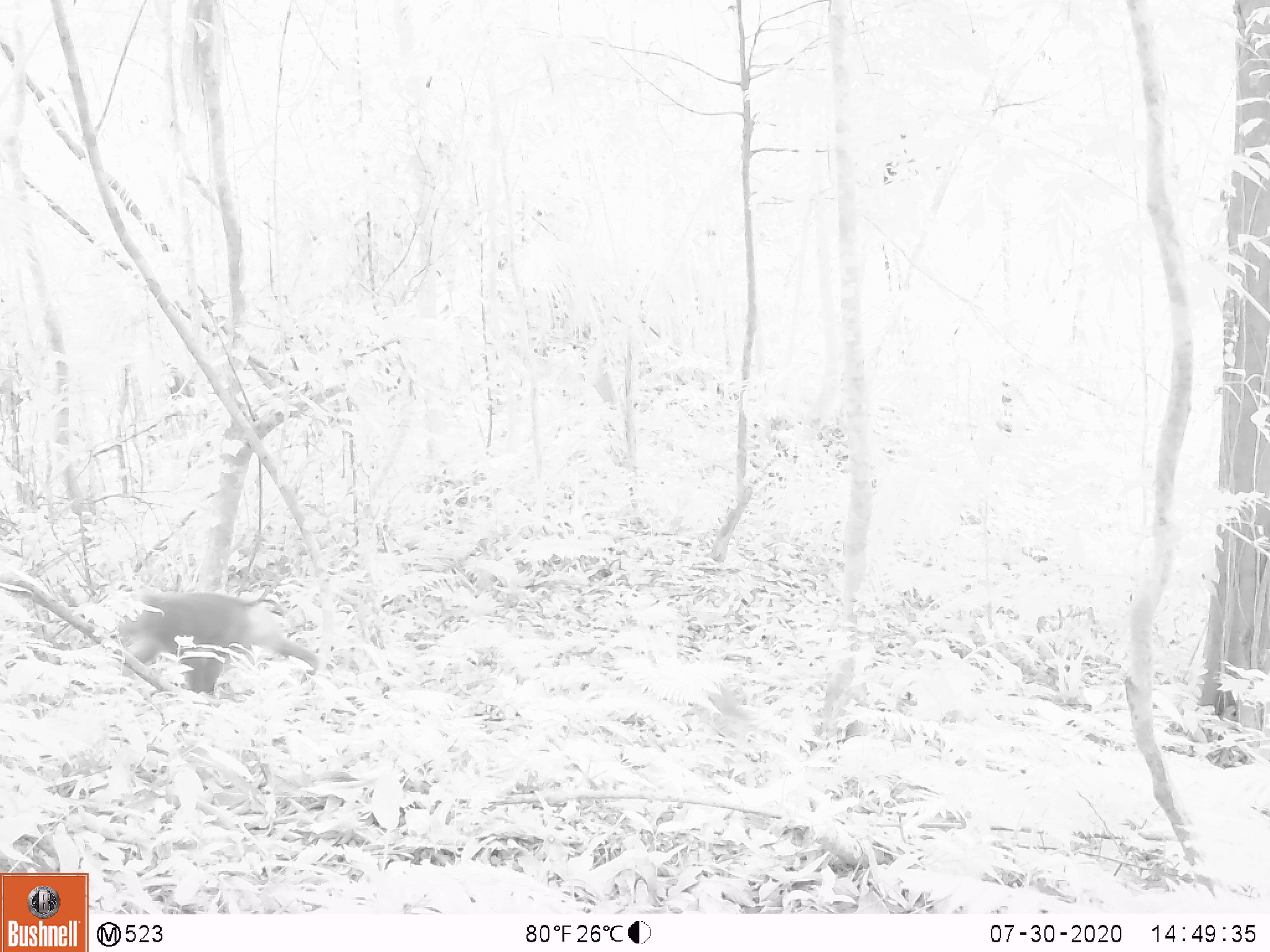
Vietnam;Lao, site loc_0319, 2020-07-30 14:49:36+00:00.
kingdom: Animalia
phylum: Chordata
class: Mammalia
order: Primates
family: Cercopithecidae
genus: Macaca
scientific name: Macaca nemestrina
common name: pig-tailed macaque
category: pig tailed macaque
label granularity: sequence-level